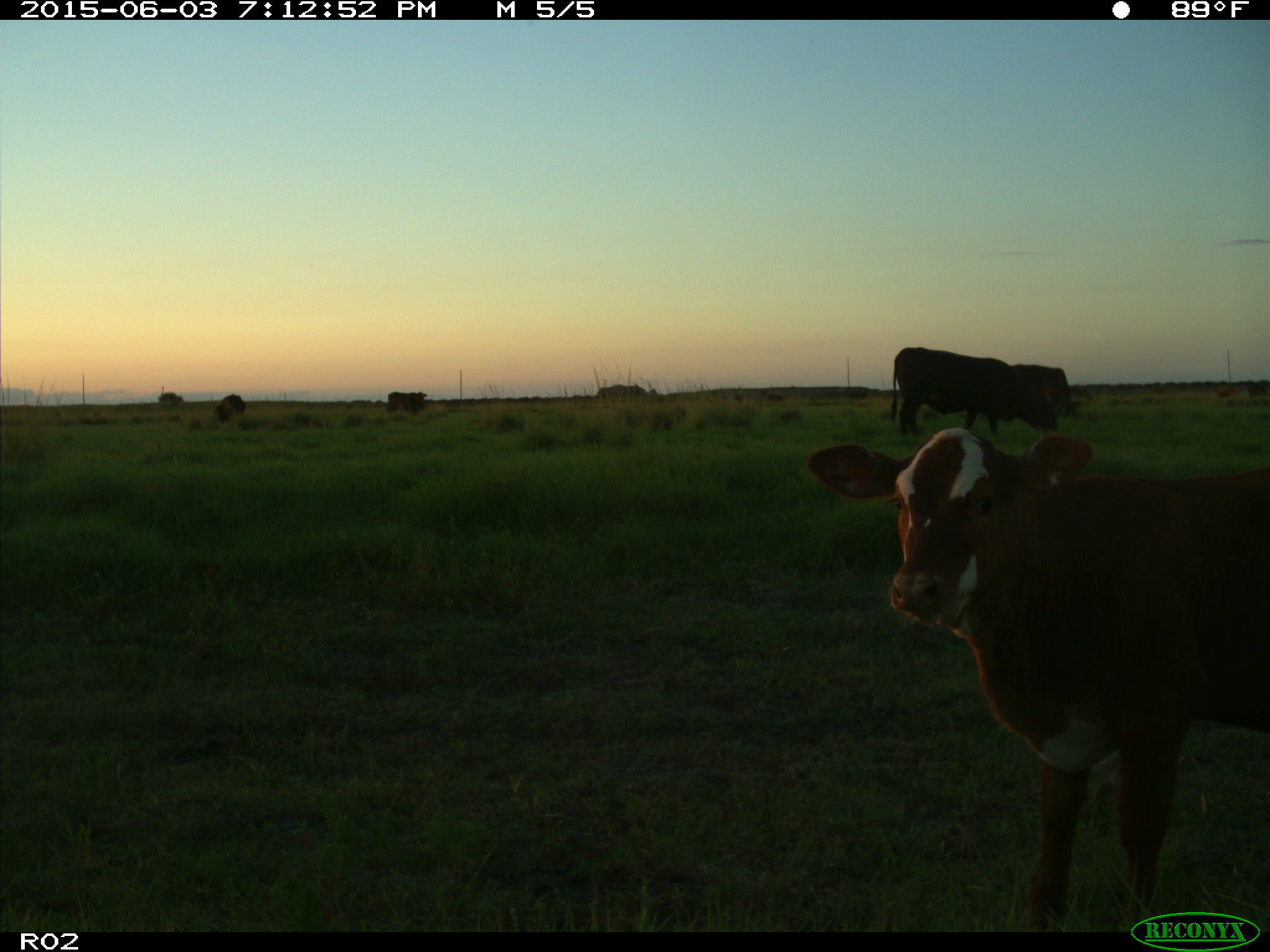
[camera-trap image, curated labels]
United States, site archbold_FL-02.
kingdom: Animalia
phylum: Chordata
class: Mammalia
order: Artiodactyla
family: Bovidae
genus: Bos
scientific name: Bos taurus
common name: domestic cow